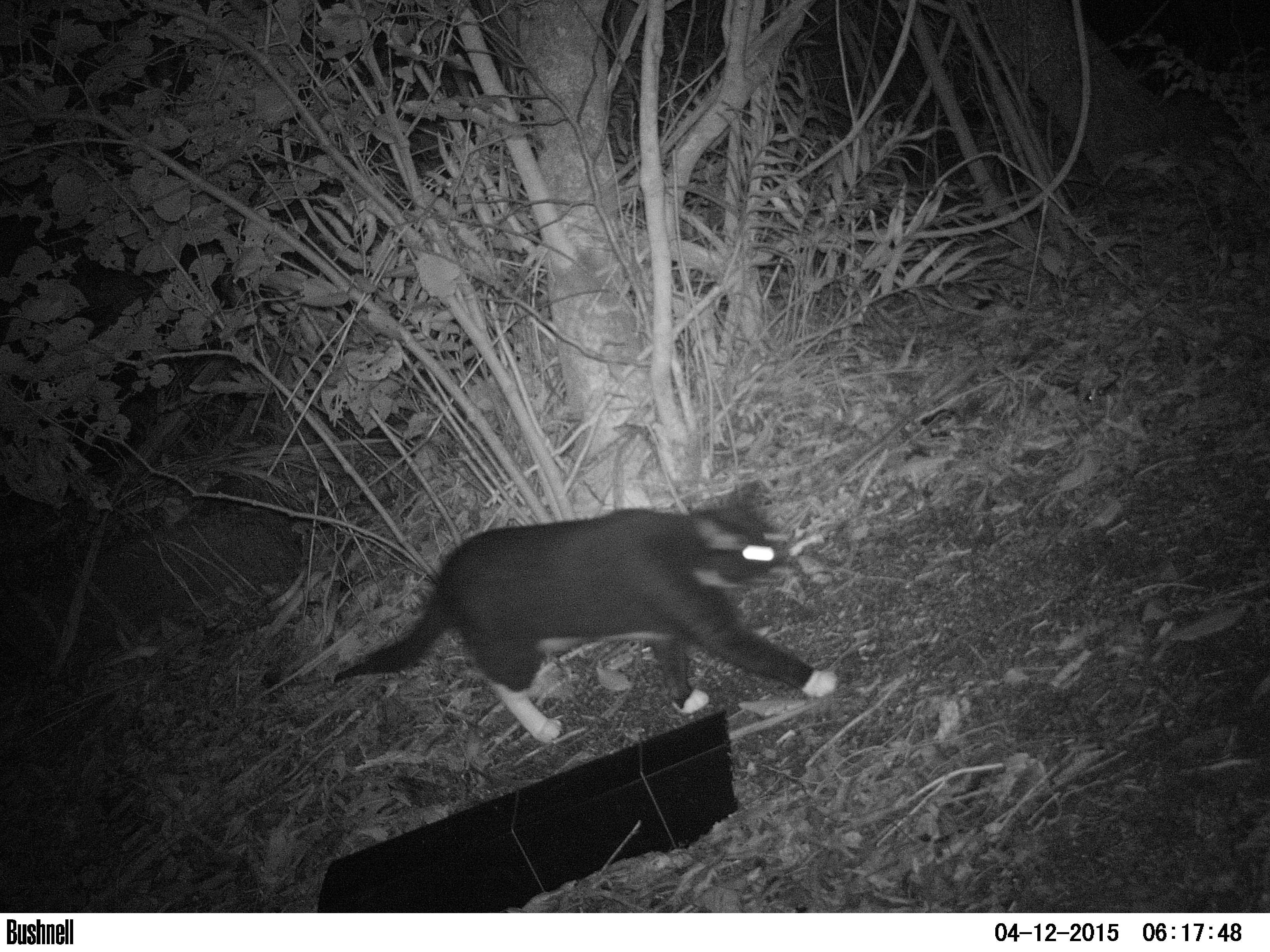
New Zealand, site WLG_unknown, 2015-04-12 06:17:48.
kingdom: Animalia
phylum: Chordata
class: Mammalia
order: Carnivora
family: Felidae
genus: Felis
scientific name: Felis catus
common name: domestic cat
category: cat